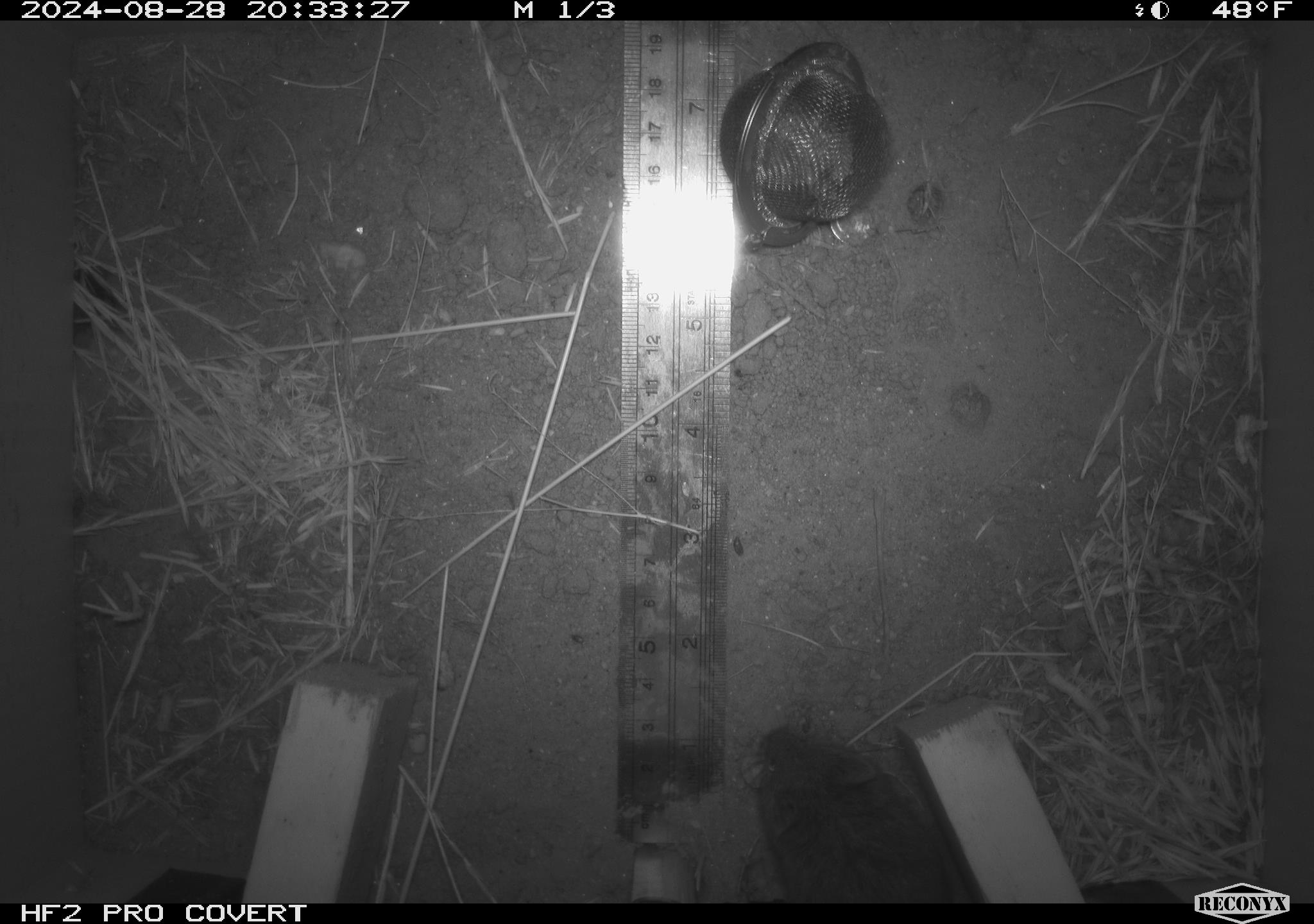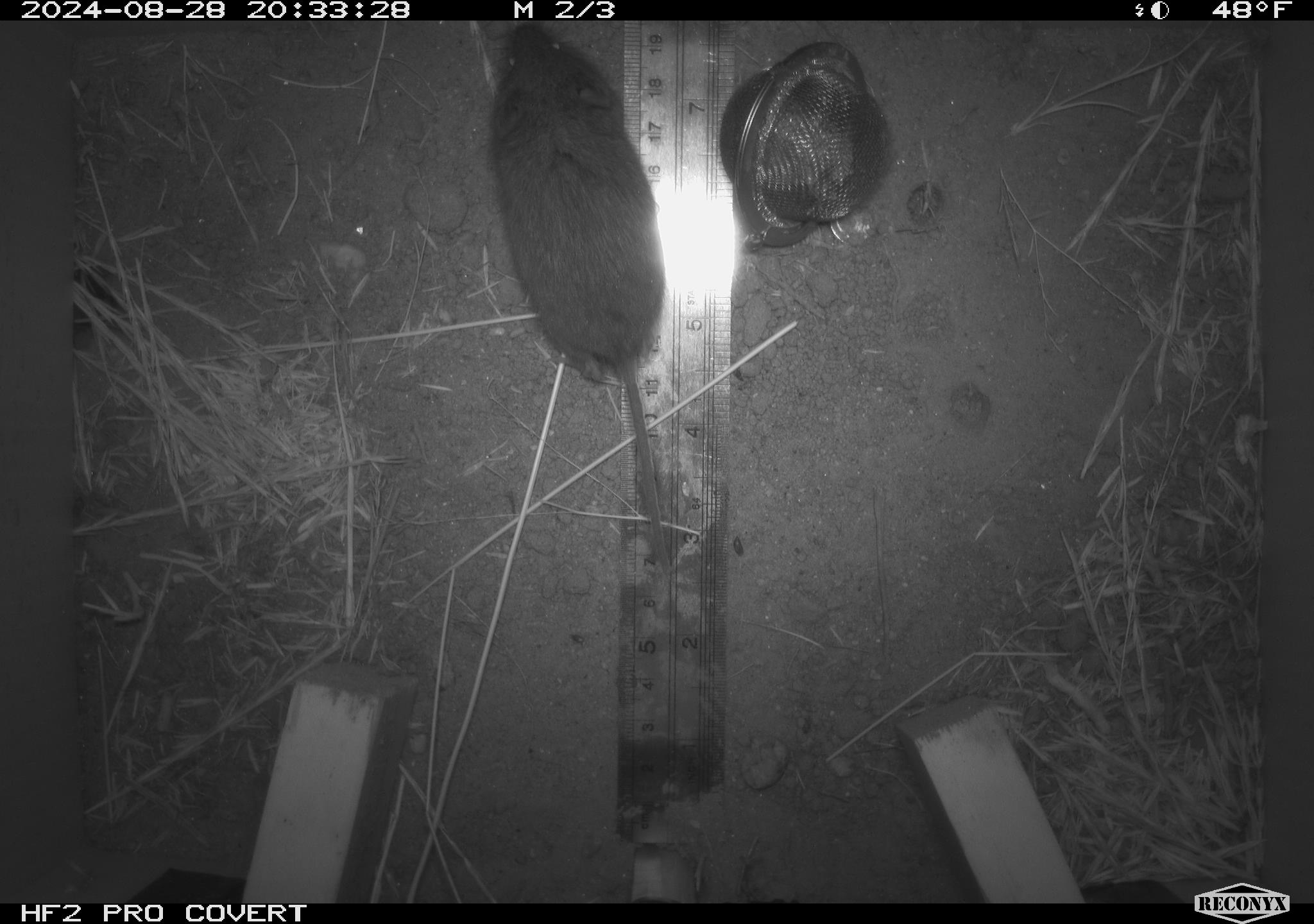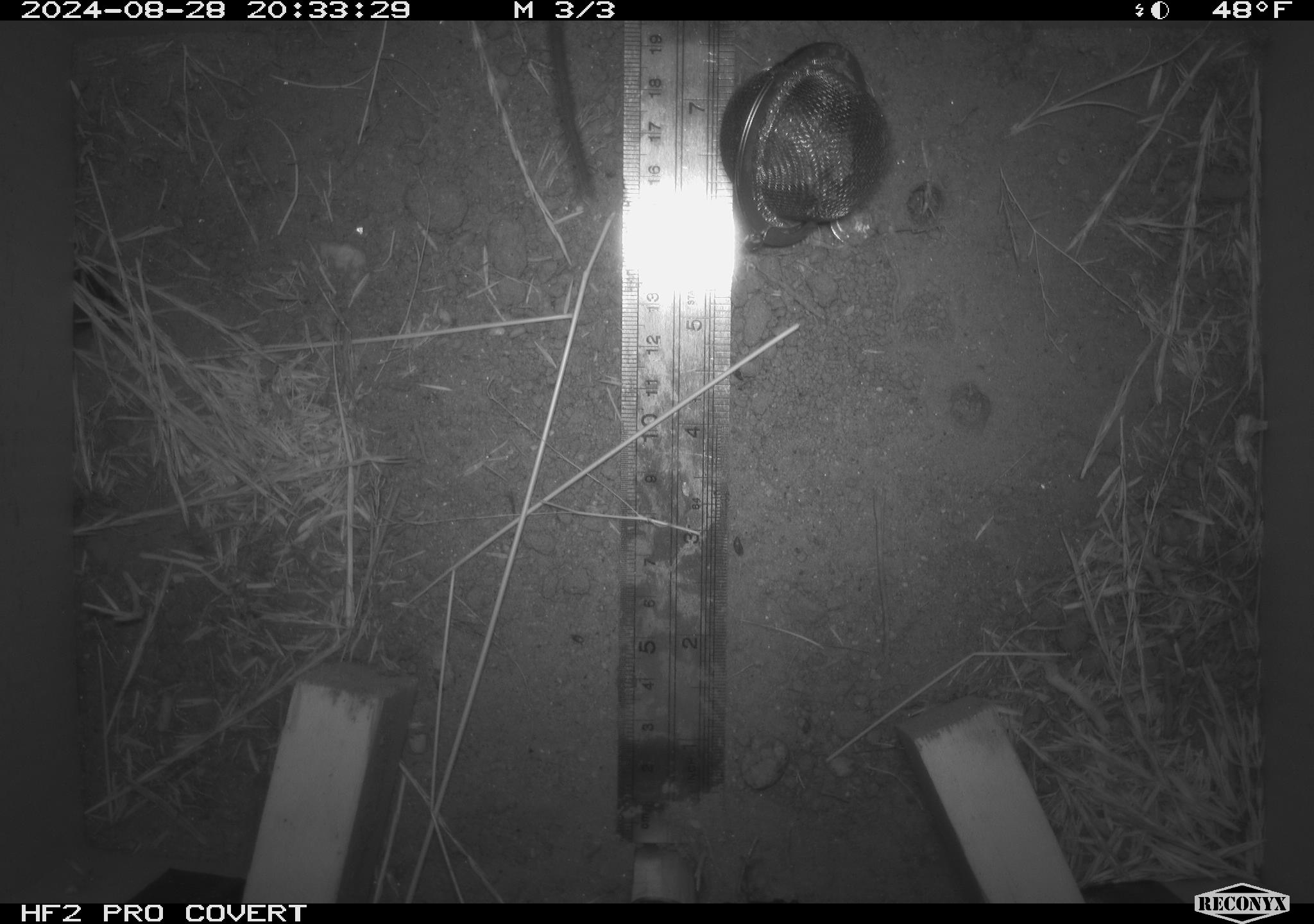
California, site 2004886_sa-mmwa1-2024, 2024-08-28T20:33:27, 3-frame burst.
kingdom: Animalia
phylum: Chordata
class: Mammalia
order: Rodentia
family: Cricetidae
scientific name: Arvicolinae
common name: voles, lemmings, and muskrats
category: arvicolinae subfamily